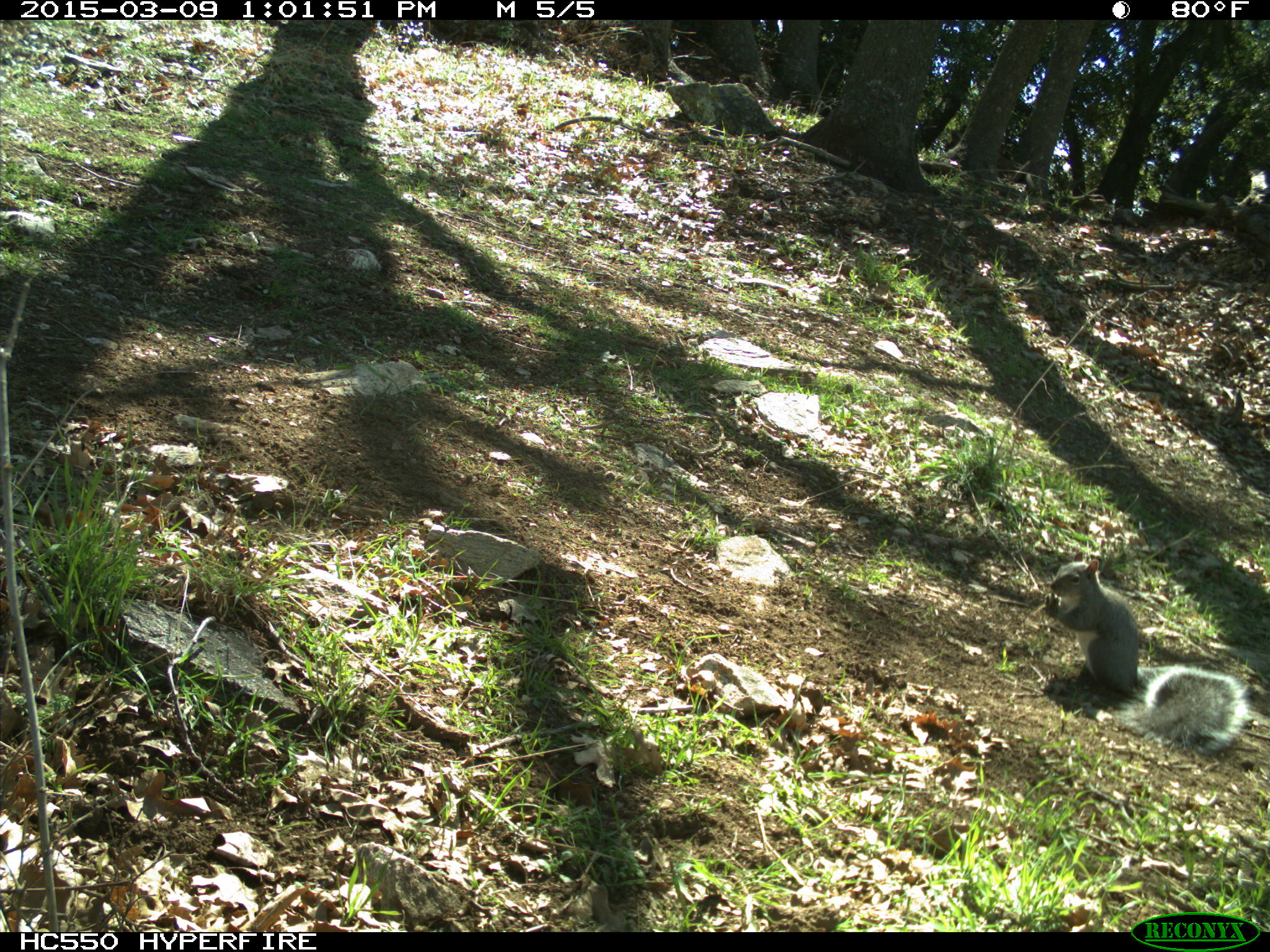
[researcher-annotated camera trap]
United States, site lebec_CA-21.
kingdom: Animalia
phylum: Chordata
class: Mammalia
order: Rodentia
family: Sciuridae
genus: Sciurus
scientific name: Sciurus carolinensis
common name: eastern gray squirrel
Sciurus carolinensis (eastern gray squirrel).